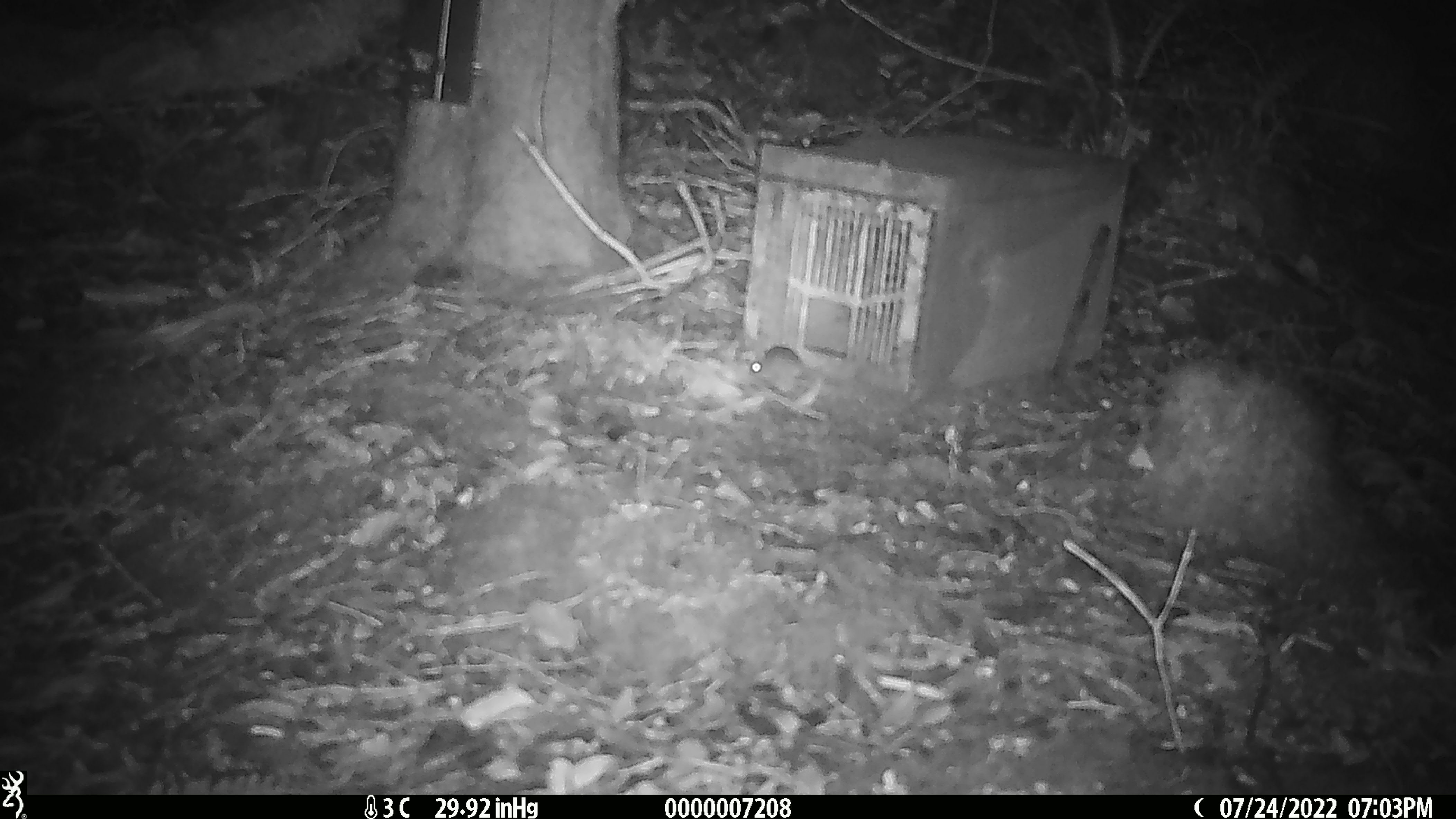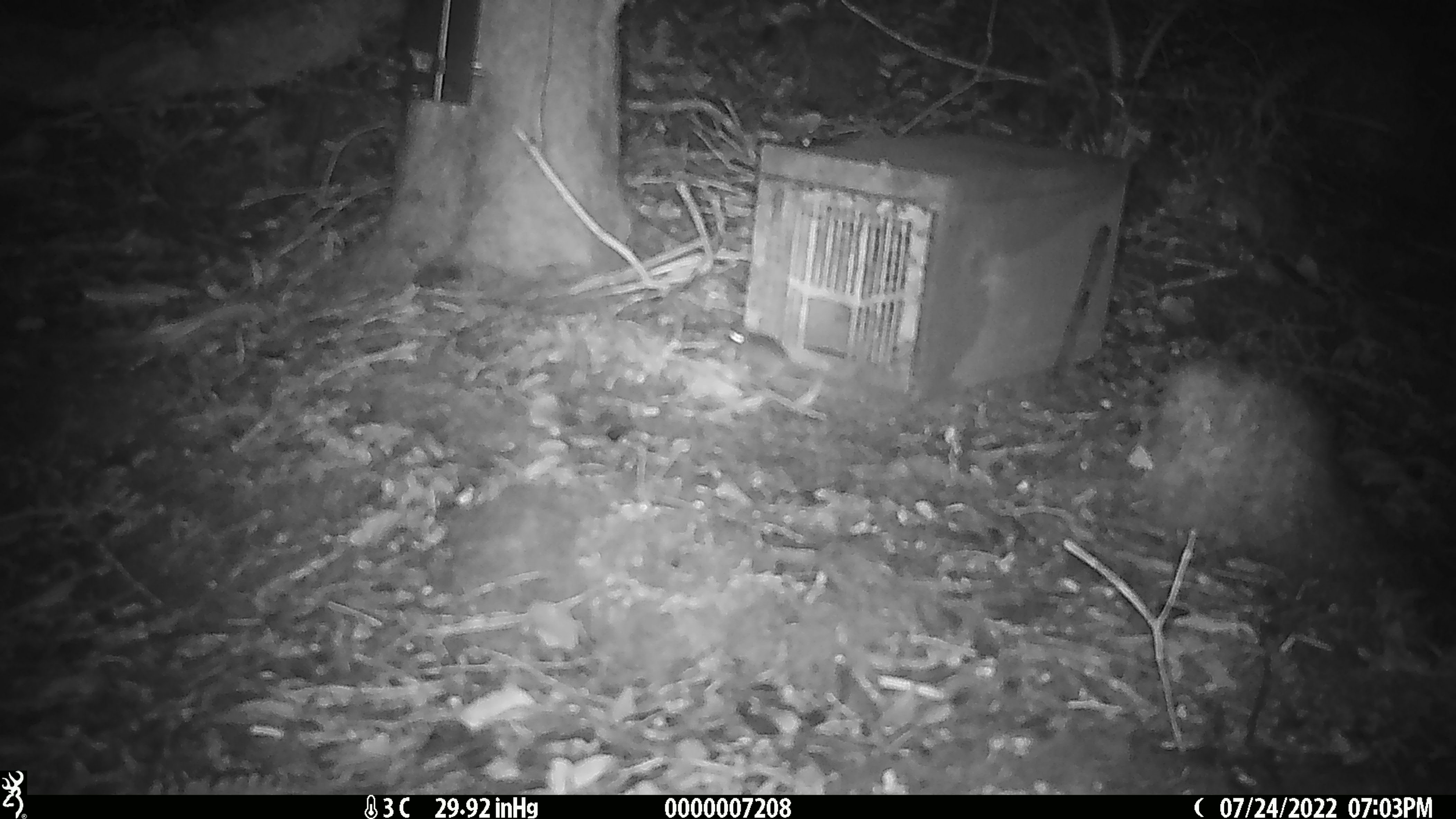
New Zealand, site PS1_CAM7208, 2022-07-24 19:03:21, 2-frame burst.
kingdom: Animalia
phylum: Chordata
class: Mammalia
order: Rodentia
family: Muridae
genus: Mus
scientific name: Mus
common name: mouse